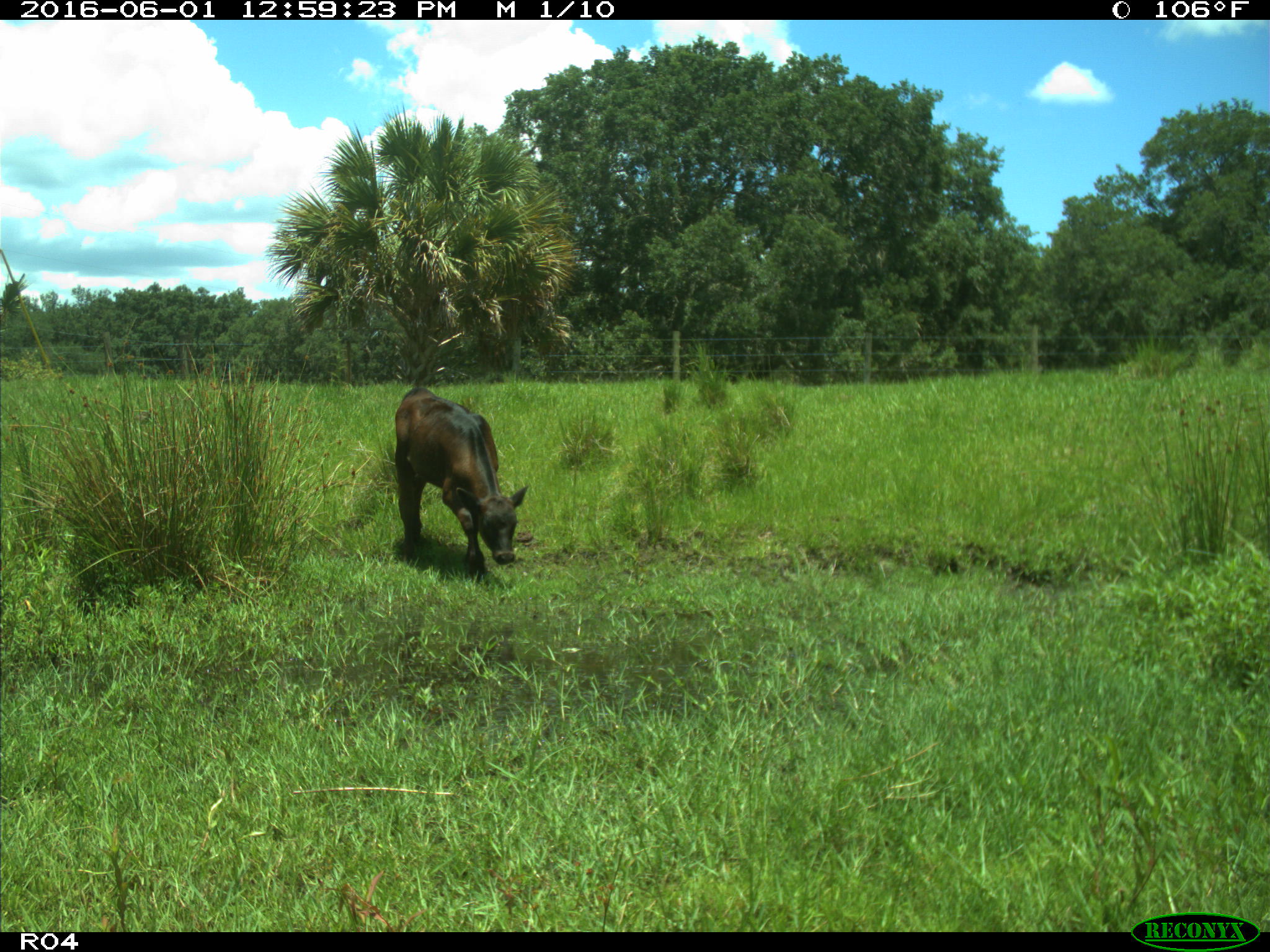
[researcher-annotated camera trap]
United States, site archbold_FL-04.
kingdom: Animalia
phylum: Chordata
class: Mammalia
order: Artiodactyla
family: Bovidae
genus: Bos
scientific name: Bos taurus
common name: domestic cow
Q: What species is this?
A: Bos taurus (domestic cow).